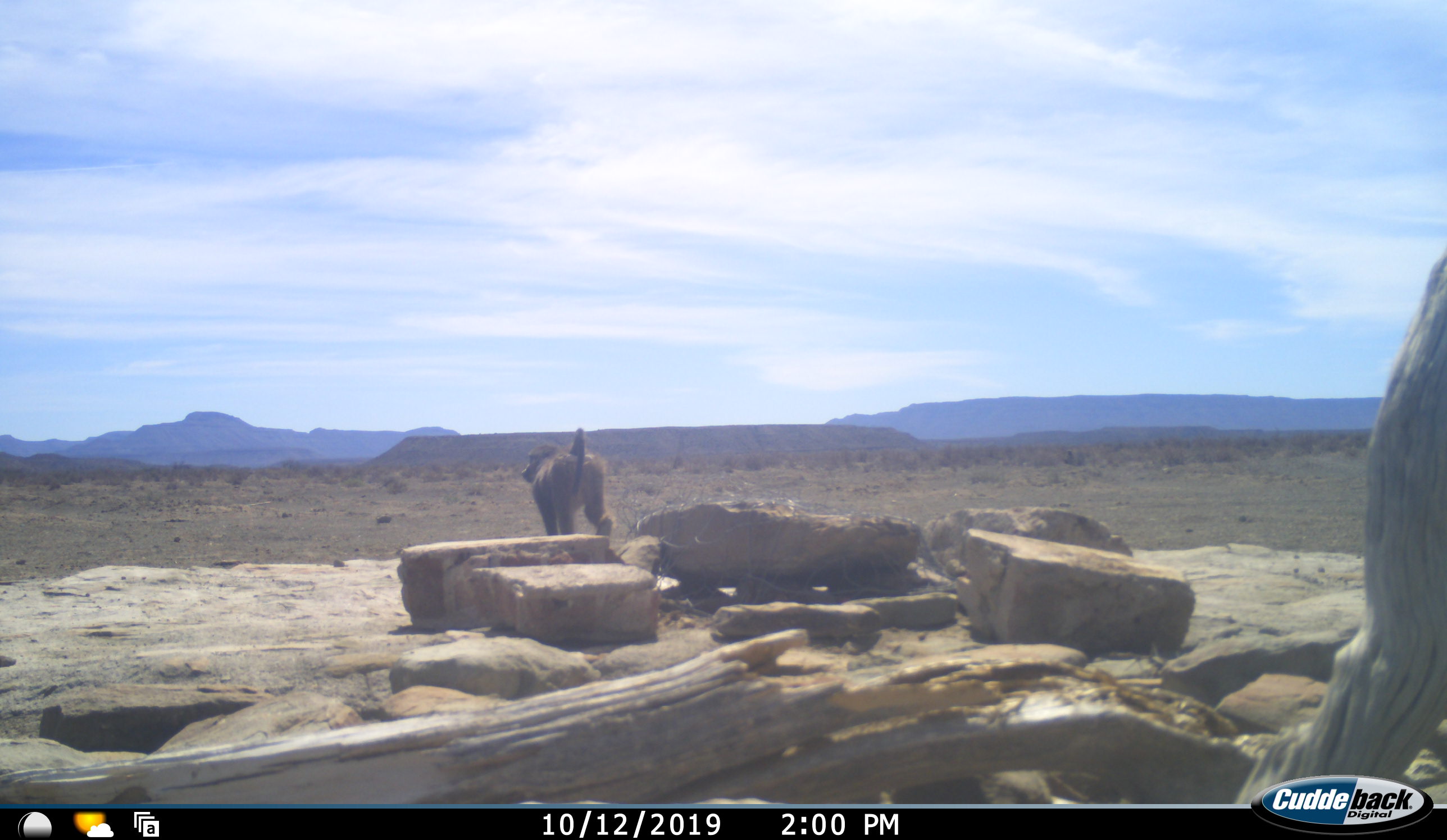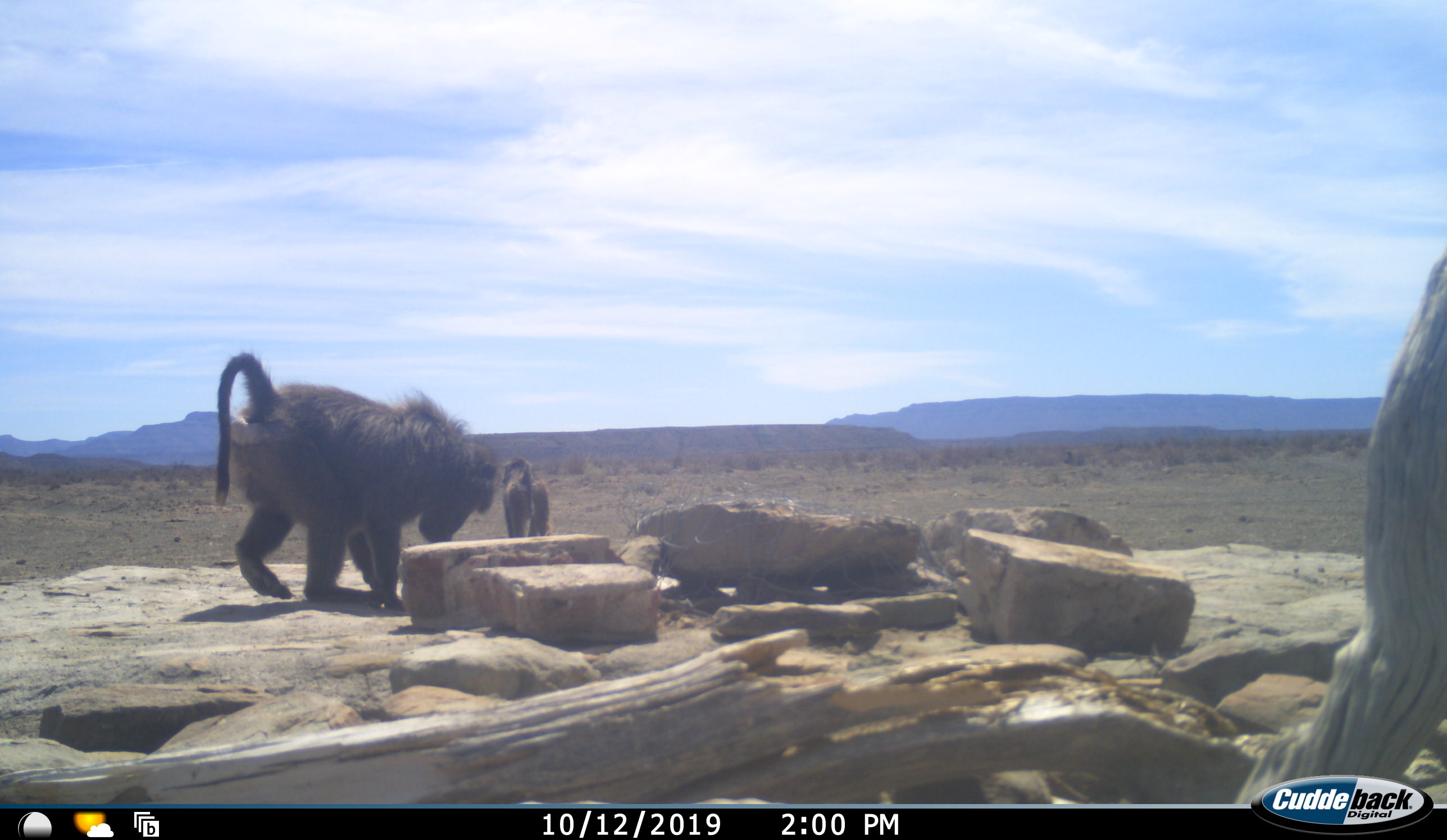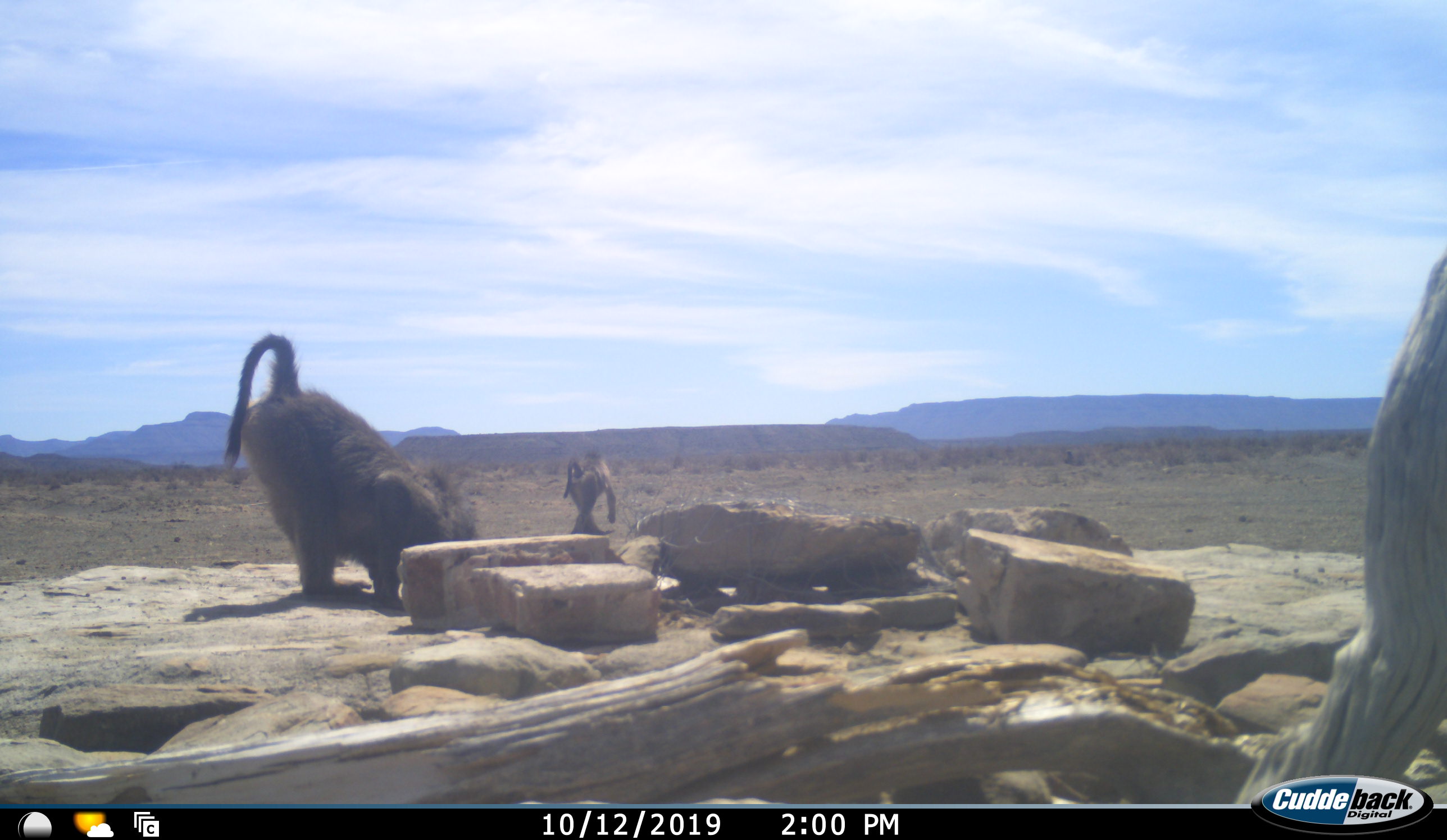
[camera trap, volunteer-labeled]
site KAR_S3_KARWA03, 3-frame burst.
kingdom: Animalia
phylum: Chordata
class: Mammalia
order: Primates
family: Cercopithecidae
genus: Papio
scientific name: Papio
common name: baboon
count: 2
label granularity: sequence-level